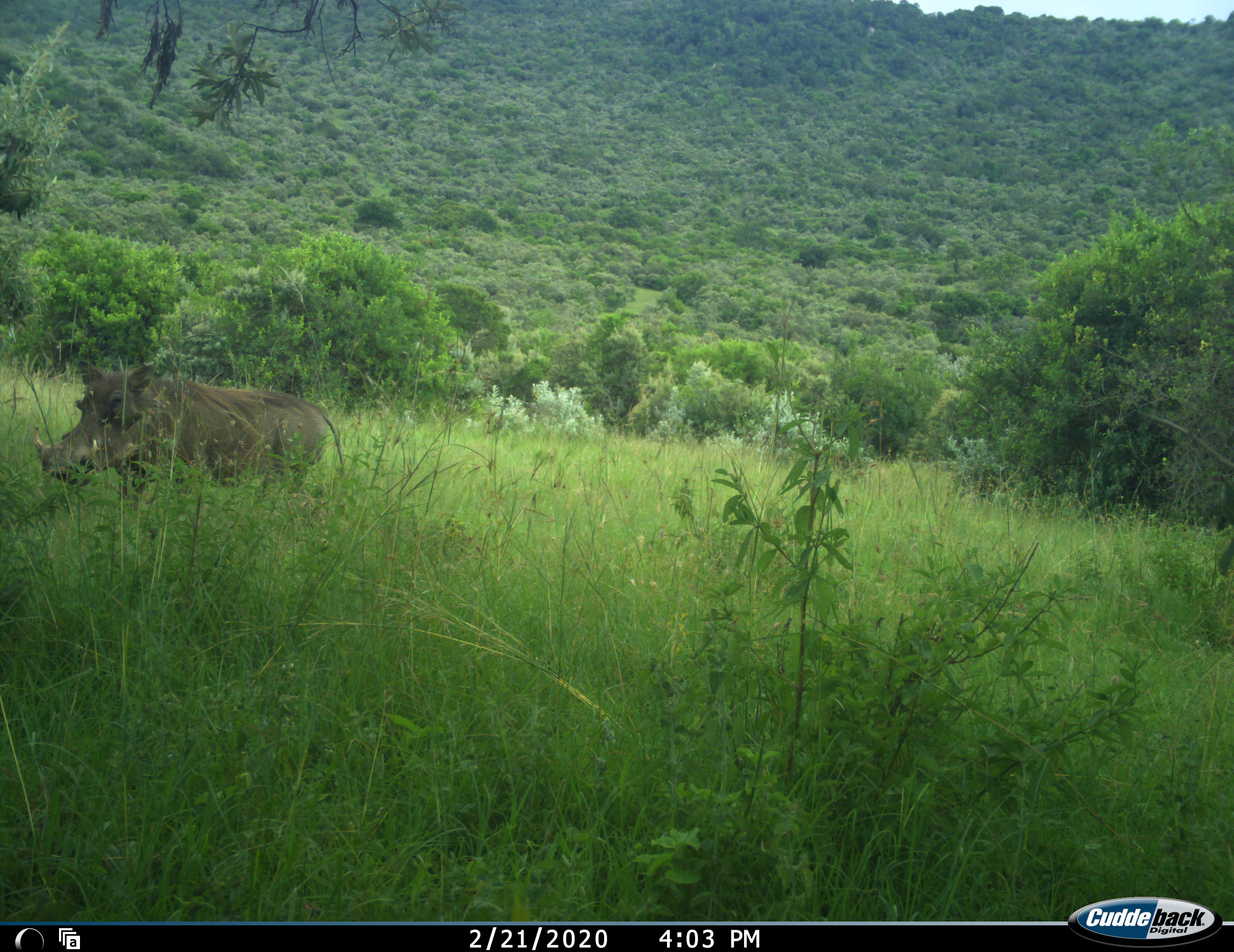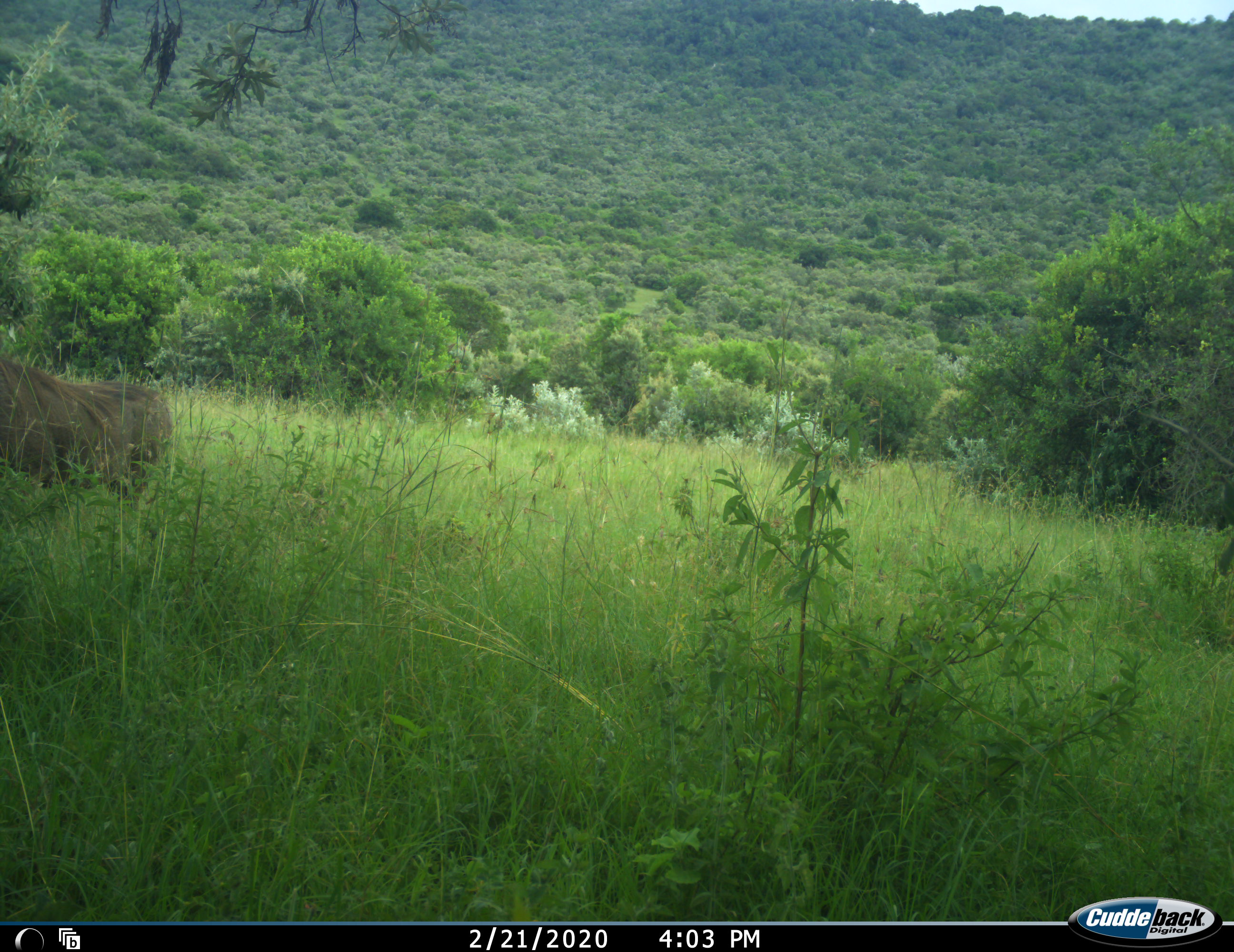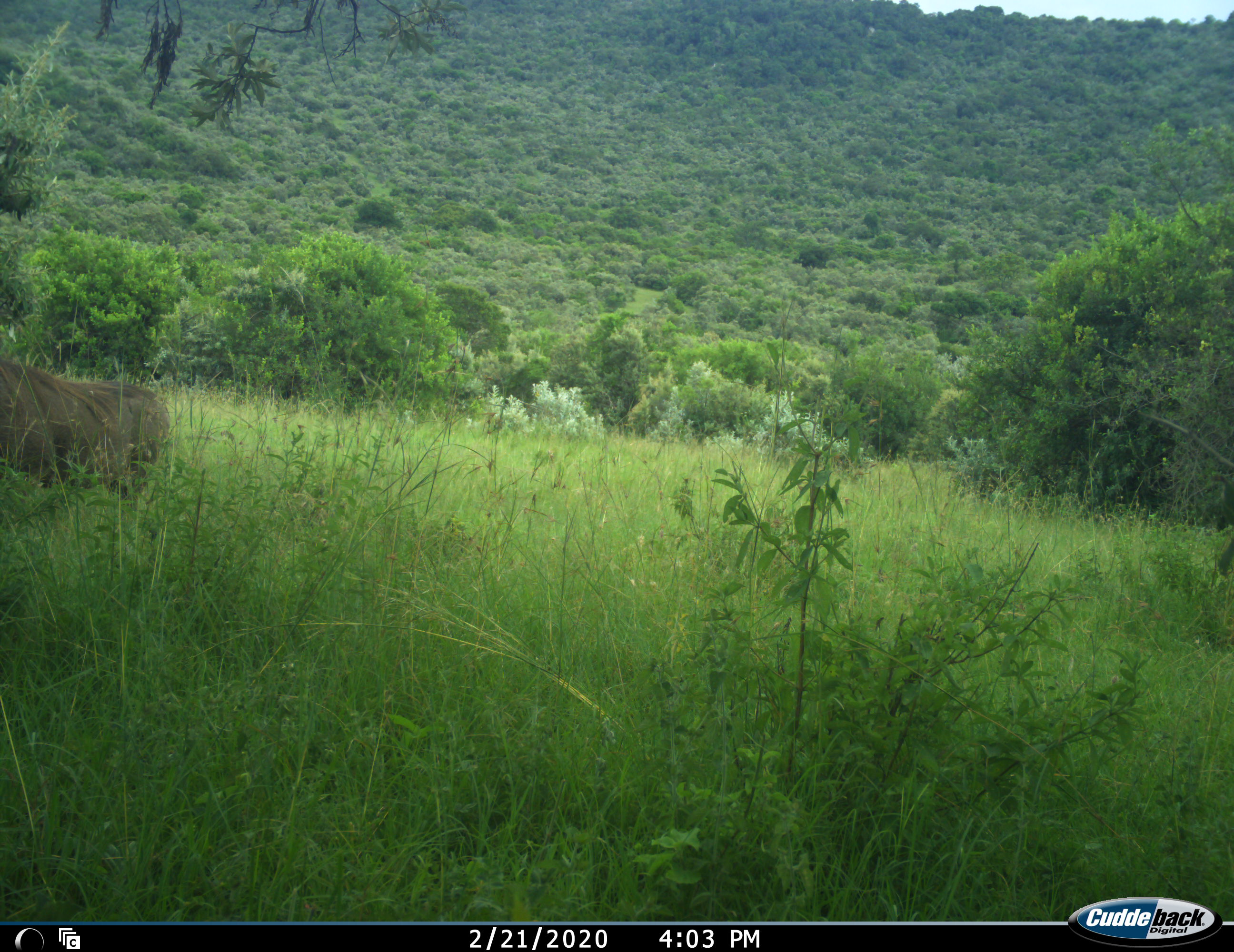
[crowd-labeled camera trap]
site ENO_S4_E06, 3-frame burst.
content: unidentified animal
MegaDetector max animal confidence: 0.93